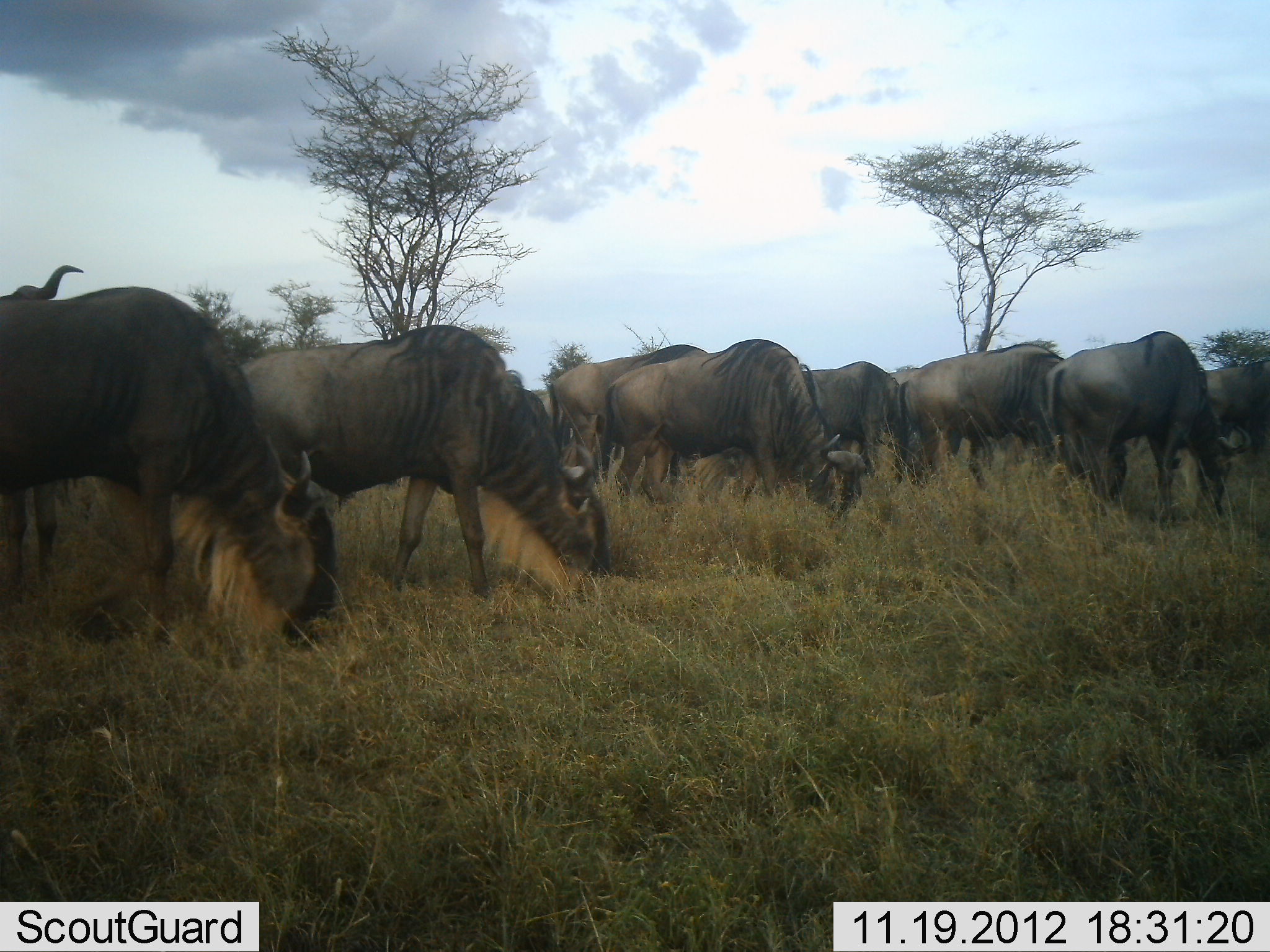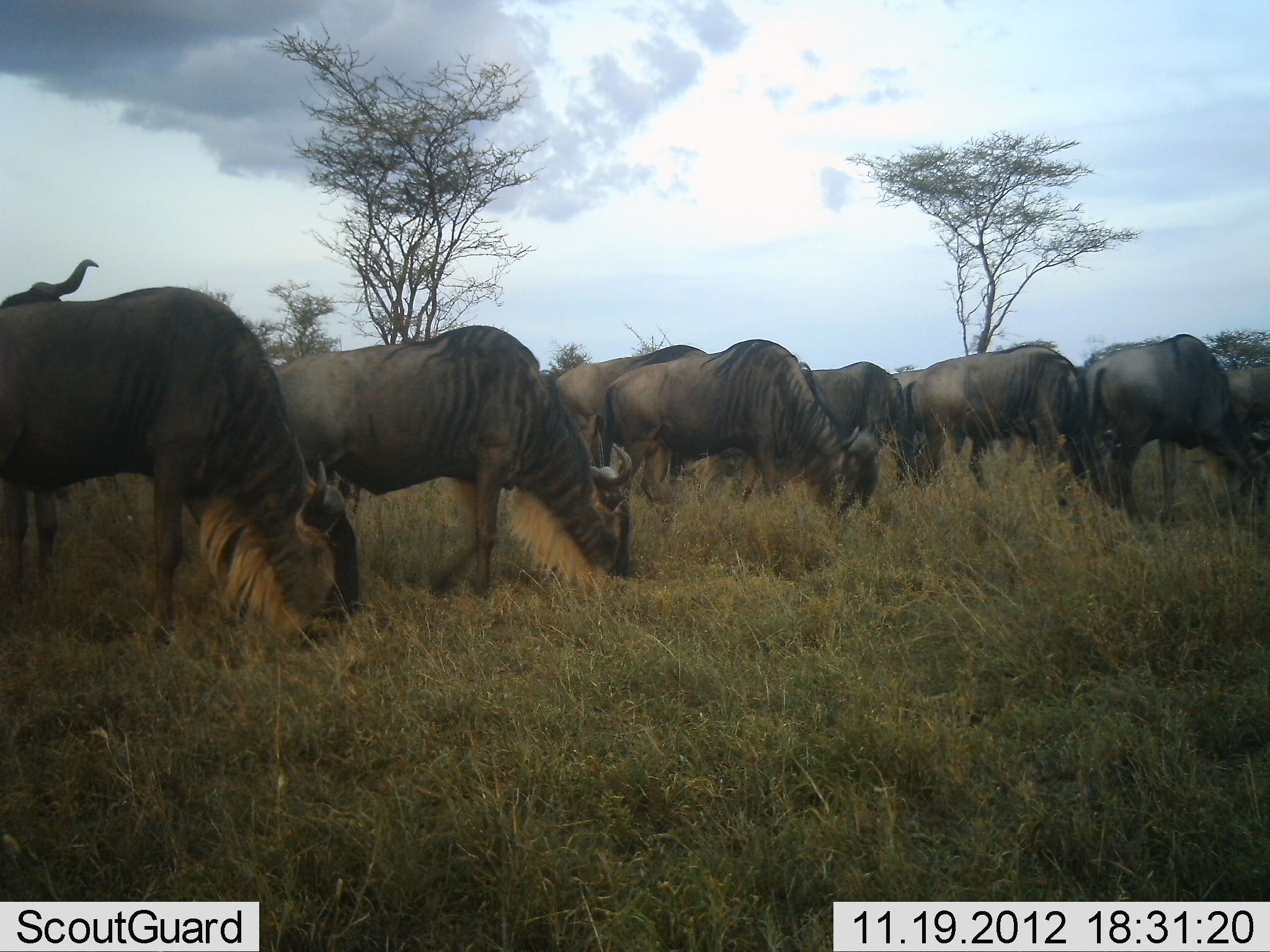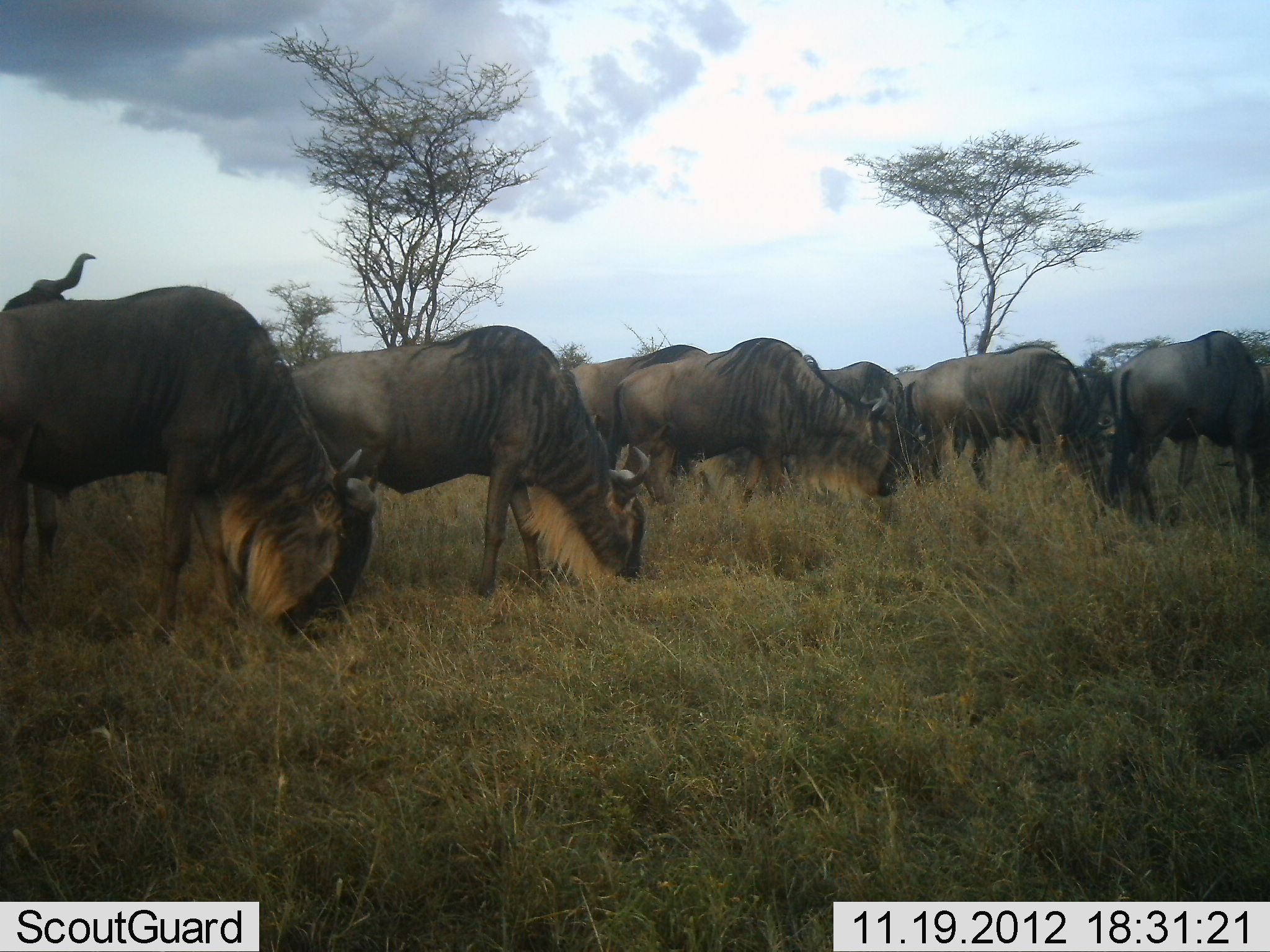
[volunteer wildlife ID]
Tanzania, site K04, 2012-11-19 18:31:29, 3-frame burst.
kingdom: Animalia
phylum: Chordata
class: Mammalia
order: Artiodactyla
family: Bovidae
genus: Connochaetes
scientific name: Connochaetes taurinus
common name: blue wildebeest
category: wildebeest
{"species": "wildebeest (blue wildebeest) (Connochaetes taurinus)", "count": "10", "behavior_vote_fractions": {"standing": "0%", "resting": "0%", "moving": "0%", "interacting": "0%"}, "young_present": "0%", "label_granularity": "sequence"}